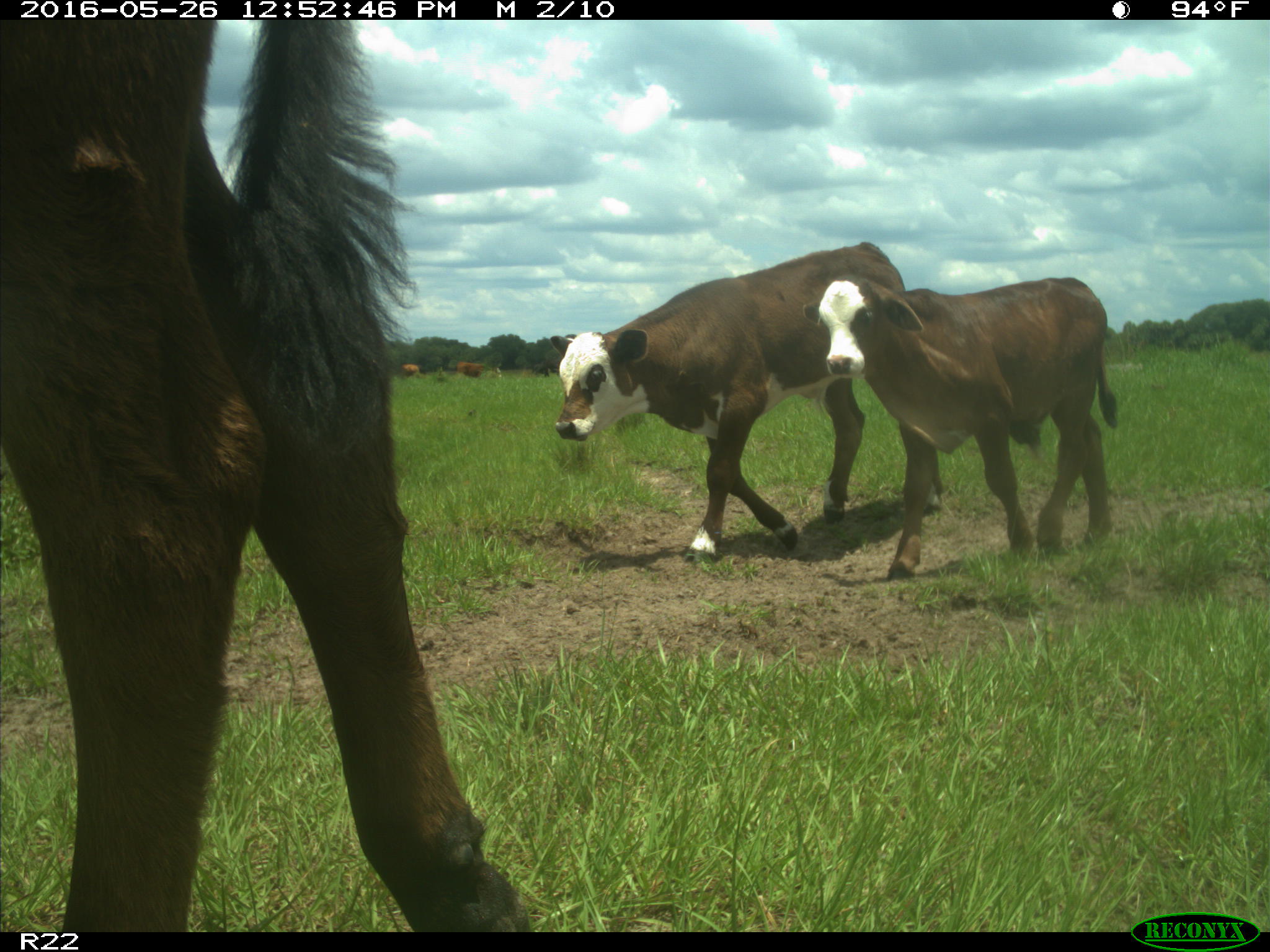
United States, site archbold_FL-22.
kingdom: Animalia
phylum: Chordata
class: Mammalia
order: Artiodactyla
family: Bovidae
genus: Bos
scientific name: Bos taurus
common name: domestic cow